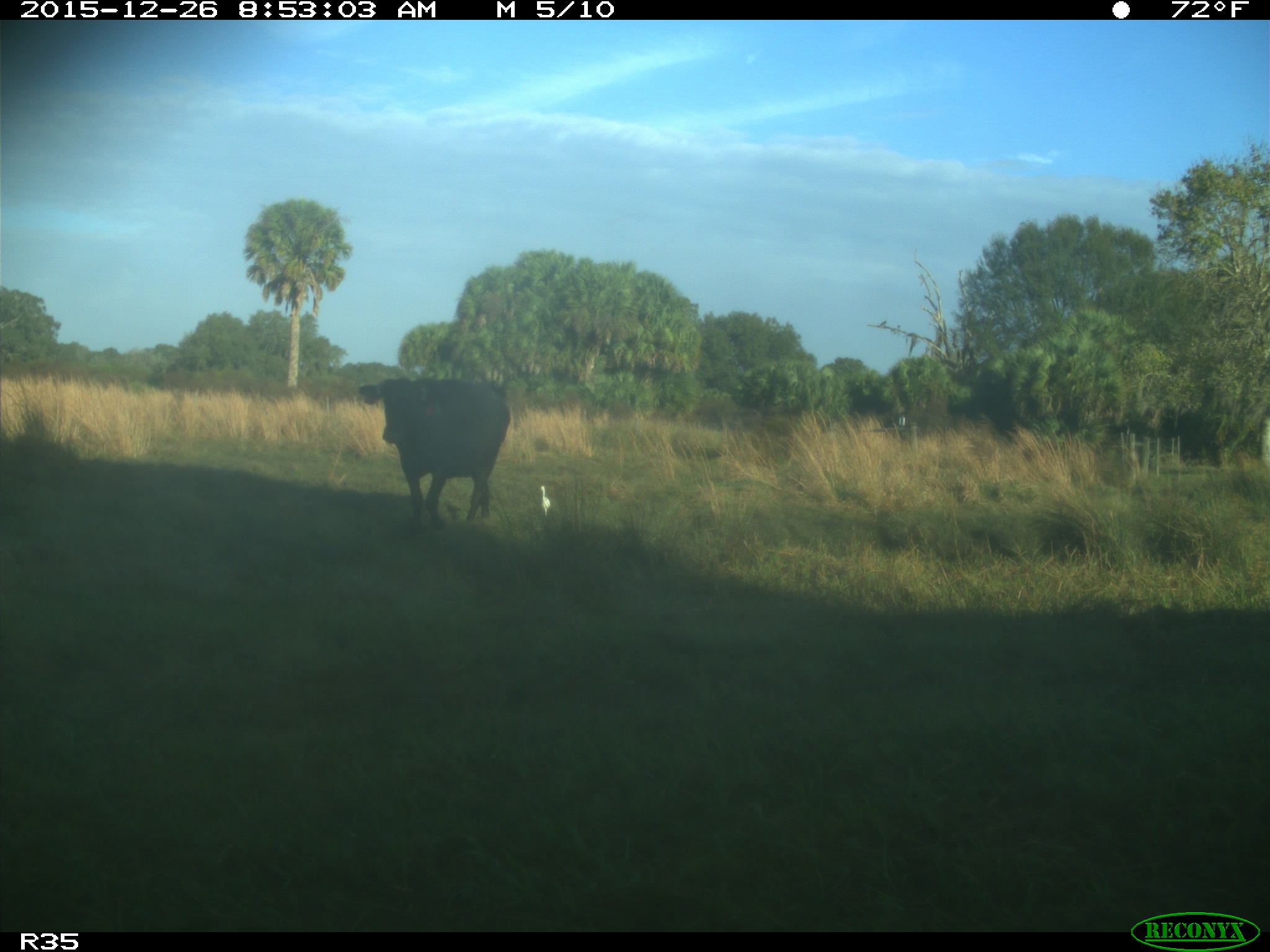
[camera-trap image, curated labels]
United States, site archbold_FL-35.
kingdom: Animalia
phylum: Chordata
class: Mammalia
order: Artiodactyla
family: Bovidae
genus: Bos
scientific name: Bos taurus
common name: domestic cow